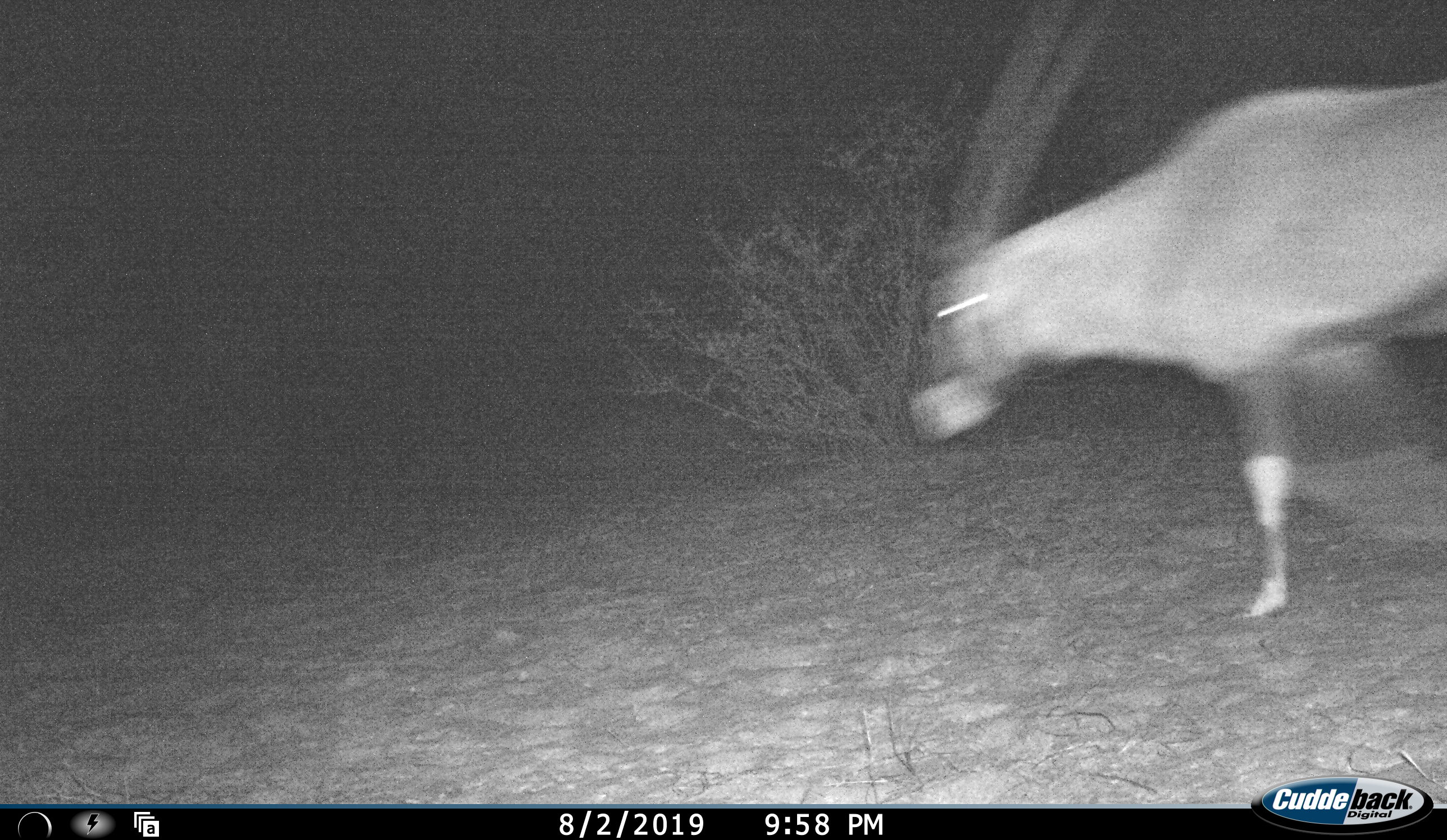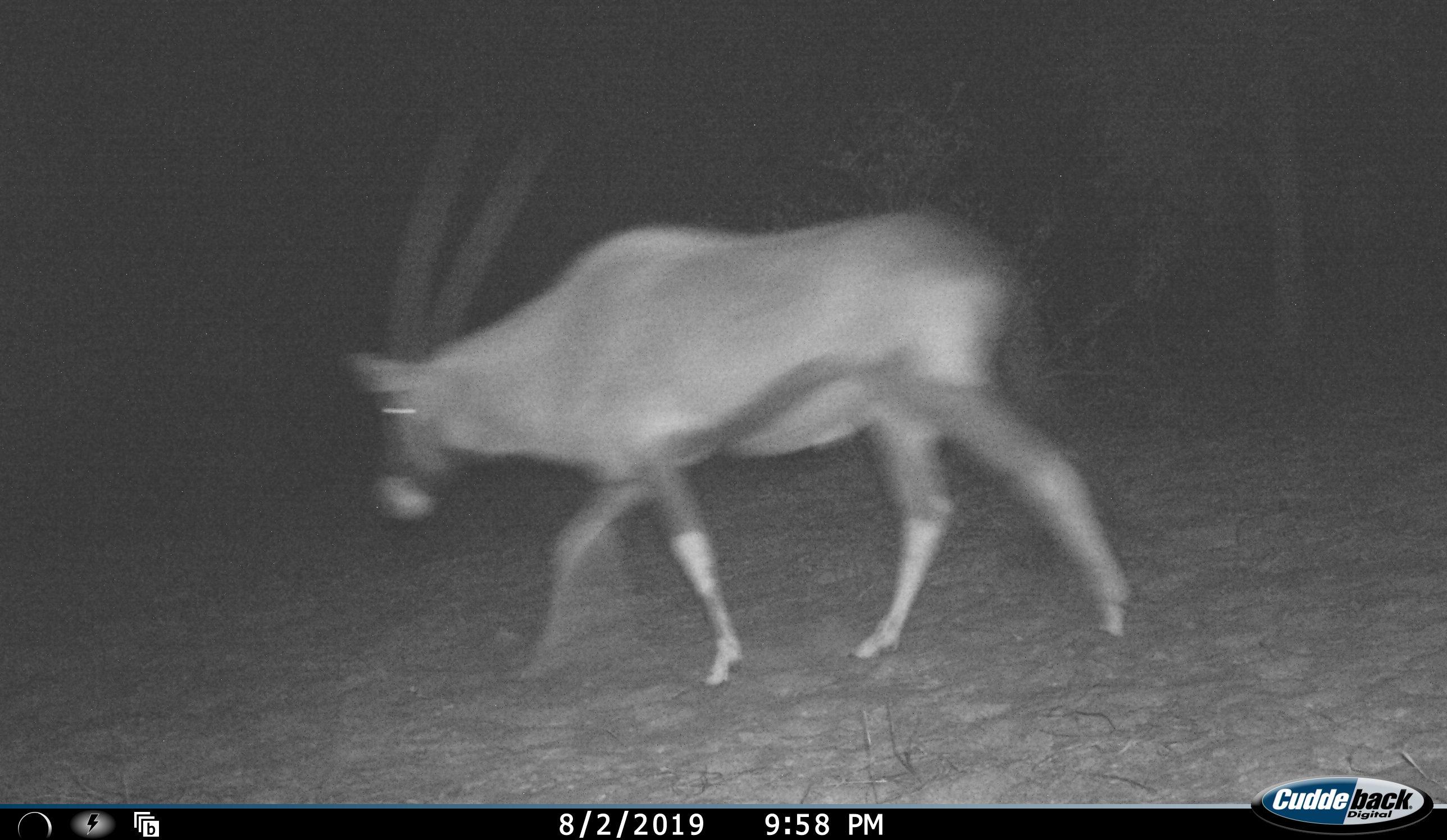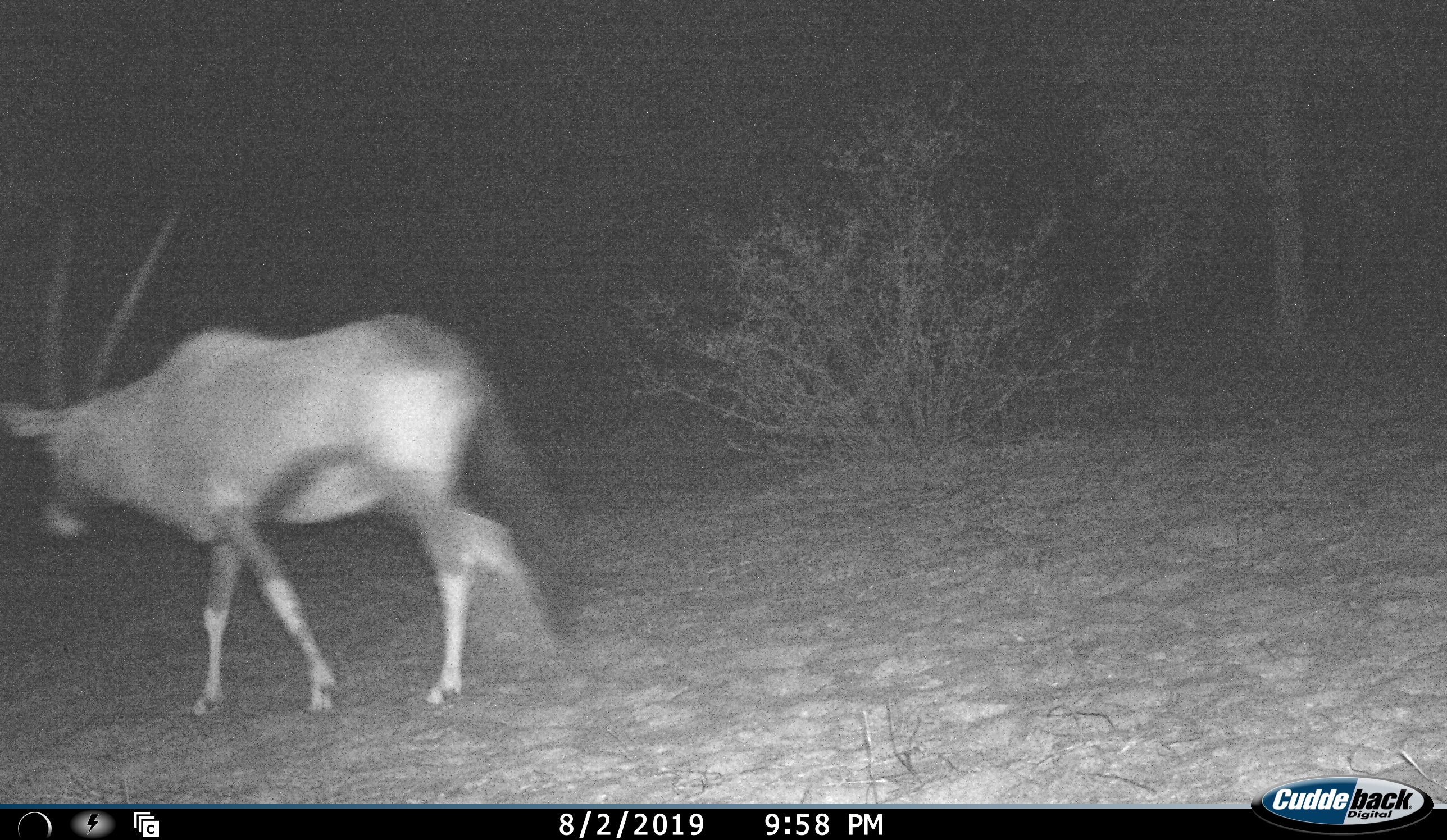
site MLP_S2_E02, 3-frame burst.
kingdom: Animalia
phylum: Chordata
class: Mammalia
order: Artiodactyla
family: Bovidae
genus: Oryx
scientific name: Oryx gazella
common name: gemsbok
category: oryx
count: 1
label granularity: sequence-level